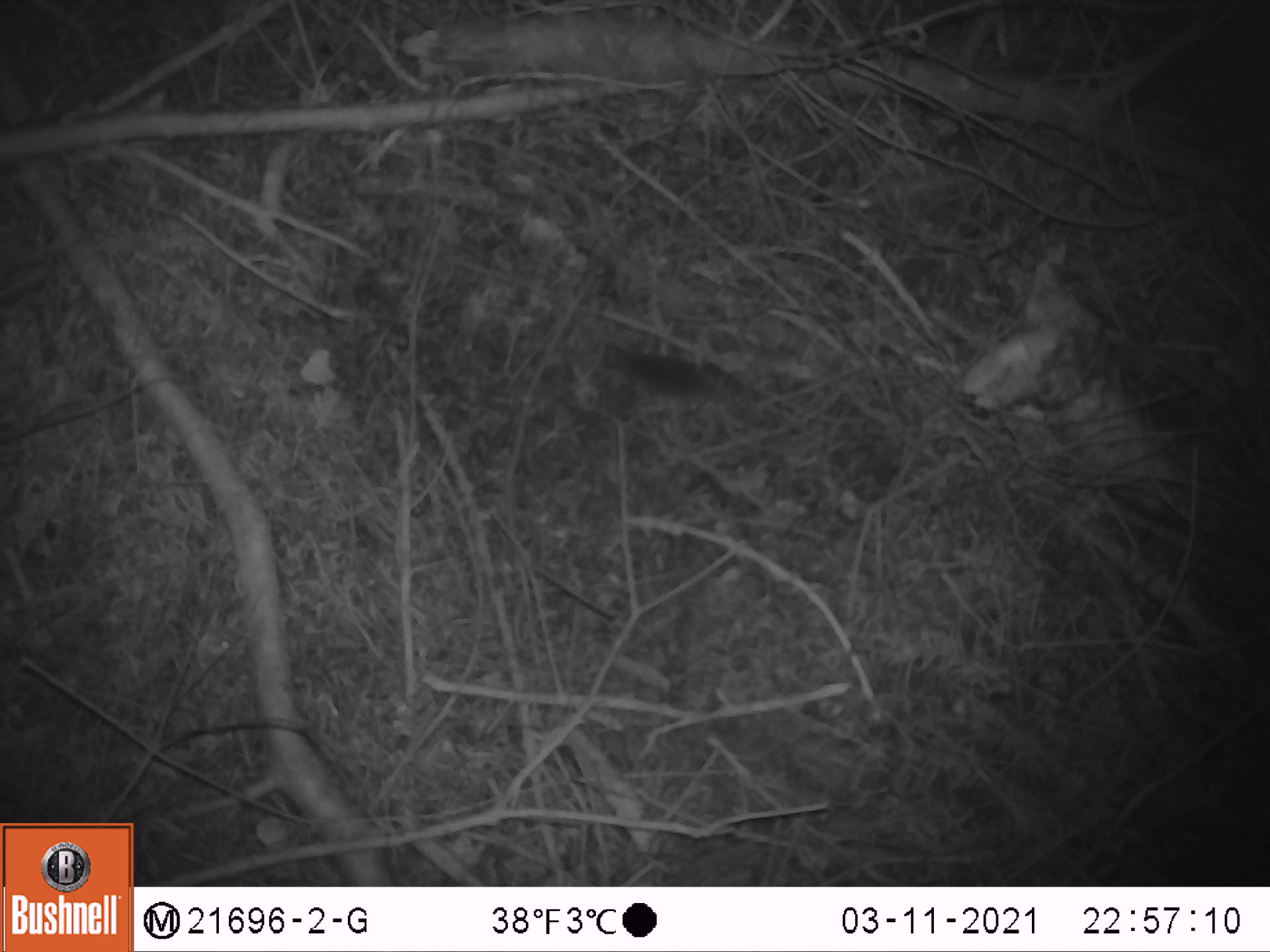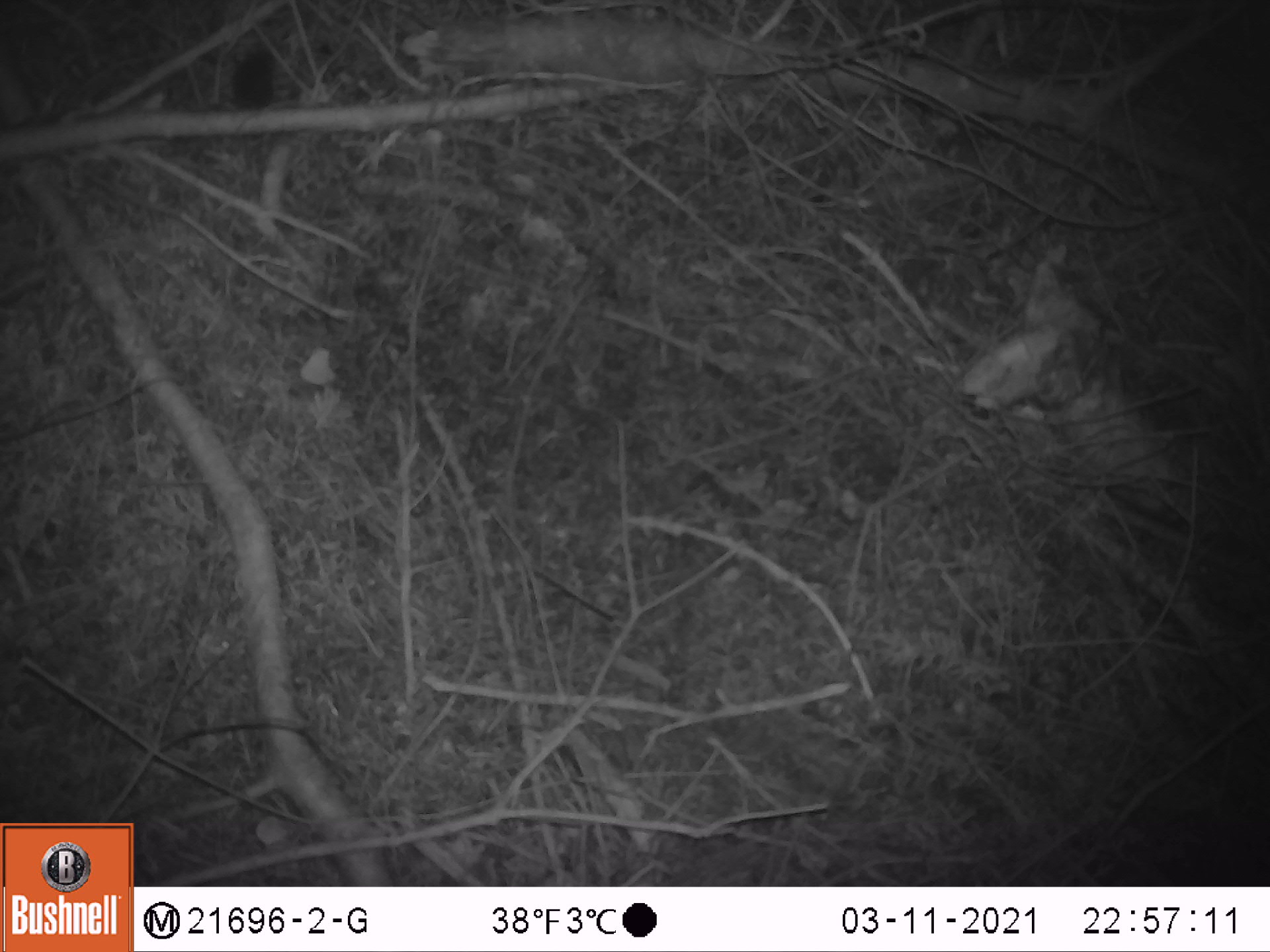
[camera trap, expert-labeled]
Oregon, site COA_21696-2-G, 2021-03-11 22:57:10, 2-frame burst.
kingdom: Animalia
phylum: Chordata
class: Mammalia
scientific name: Mammalia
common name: small mammal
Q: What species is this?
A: Small mammal (Mammalia).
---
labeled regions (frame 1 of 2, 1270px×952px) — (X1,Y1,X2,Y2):
small mammal: (530,303,783,459)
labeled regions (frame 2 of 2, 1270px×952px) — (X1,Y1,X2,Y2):
small mammal: (185,17,342,189)